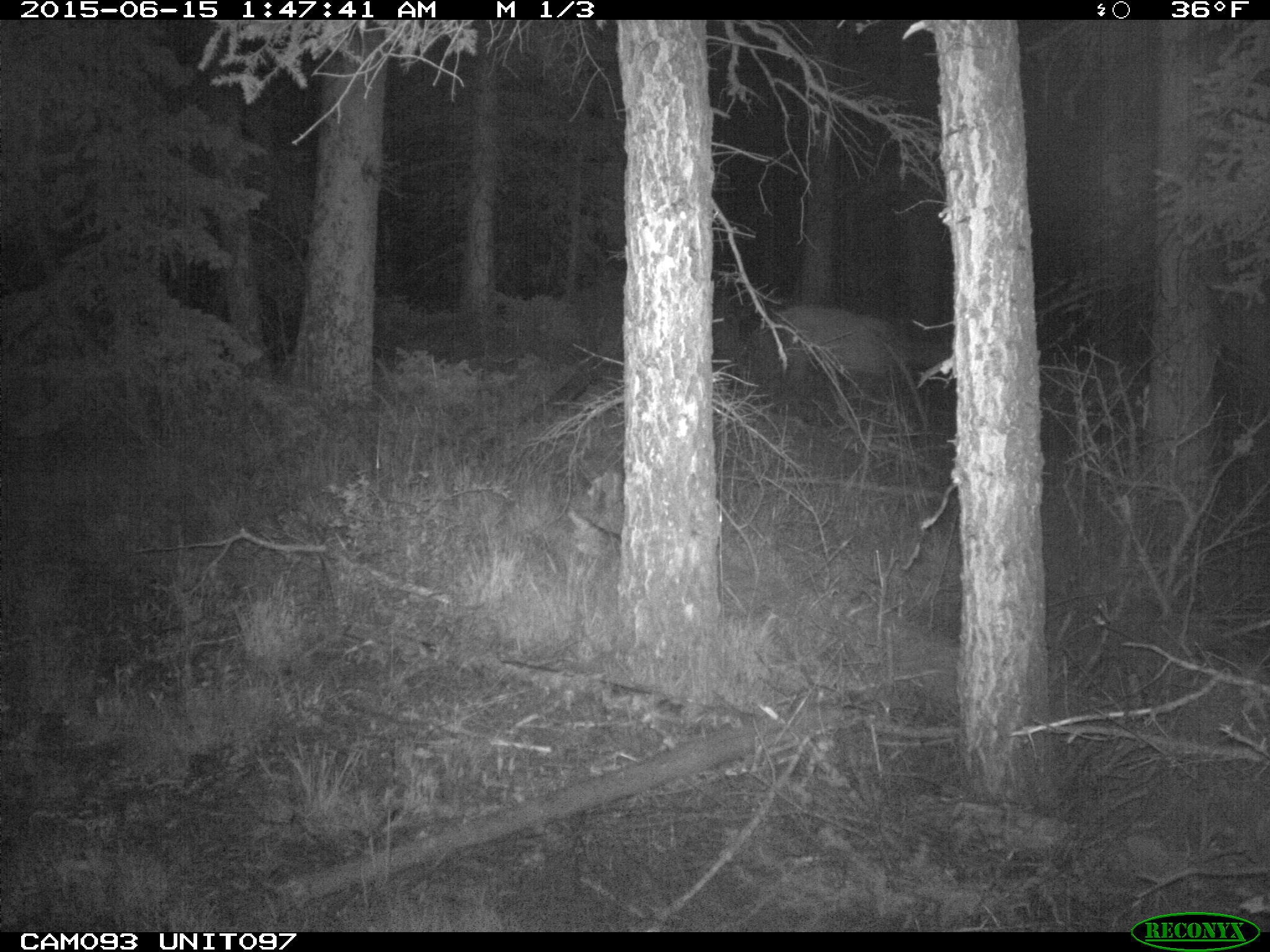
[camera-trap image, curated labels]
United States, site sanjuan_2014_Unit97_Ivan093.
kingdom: Animalia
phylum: Chordata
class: Mammalia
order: Artiodactyla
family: Cervidae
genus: Cervus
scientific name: Cervus elaphus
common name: red deer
Cervus elaphus (red deer).